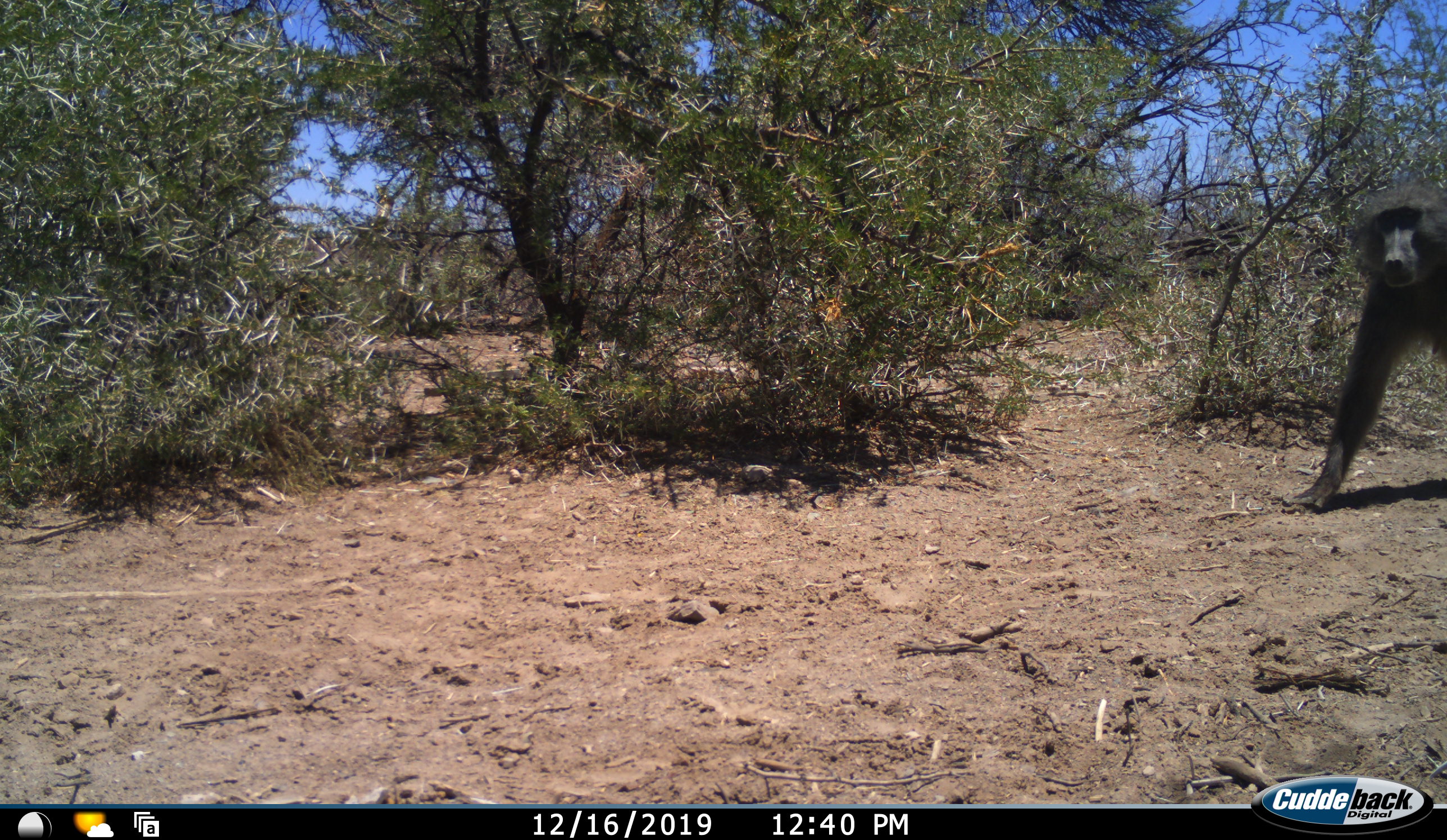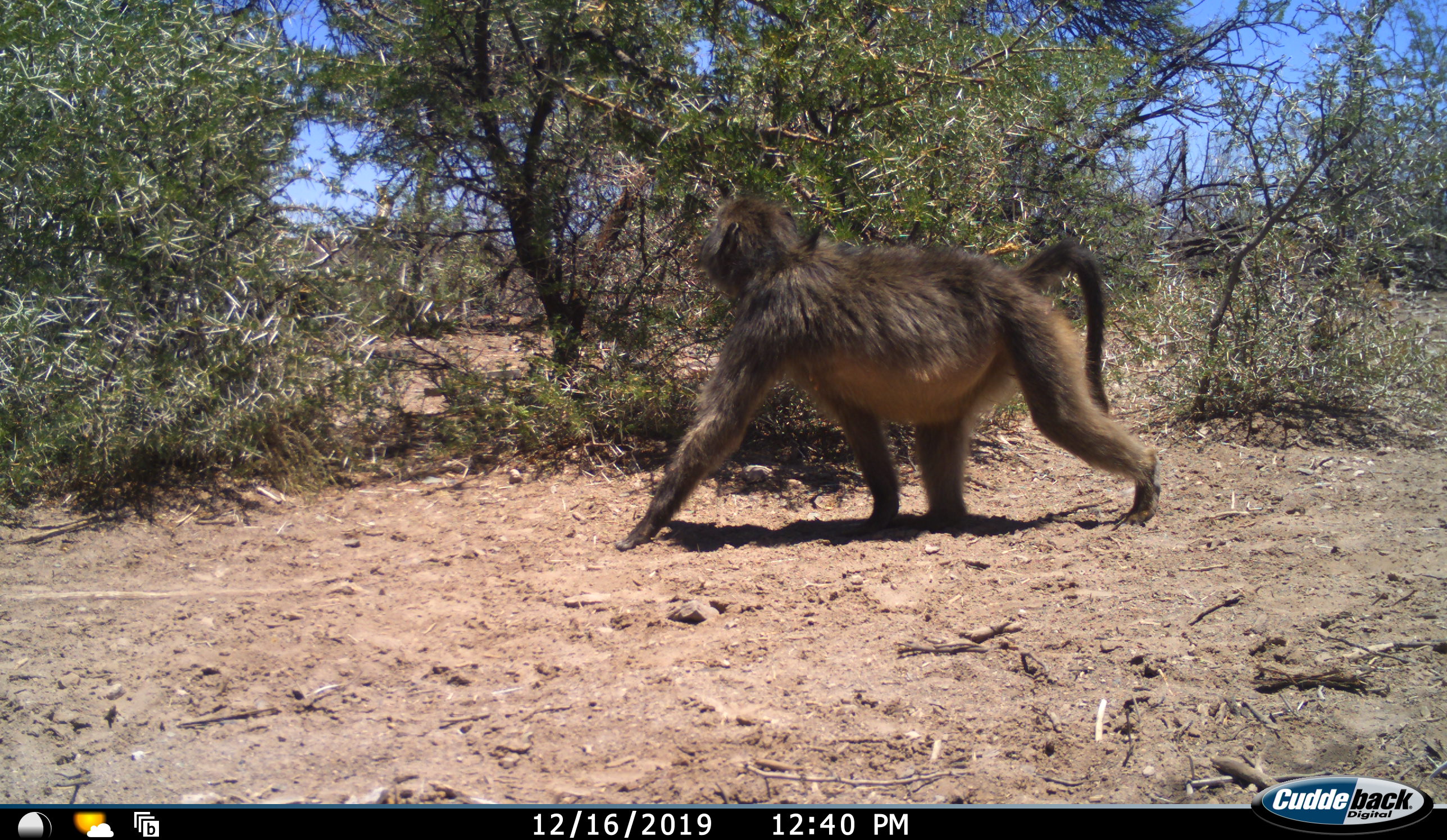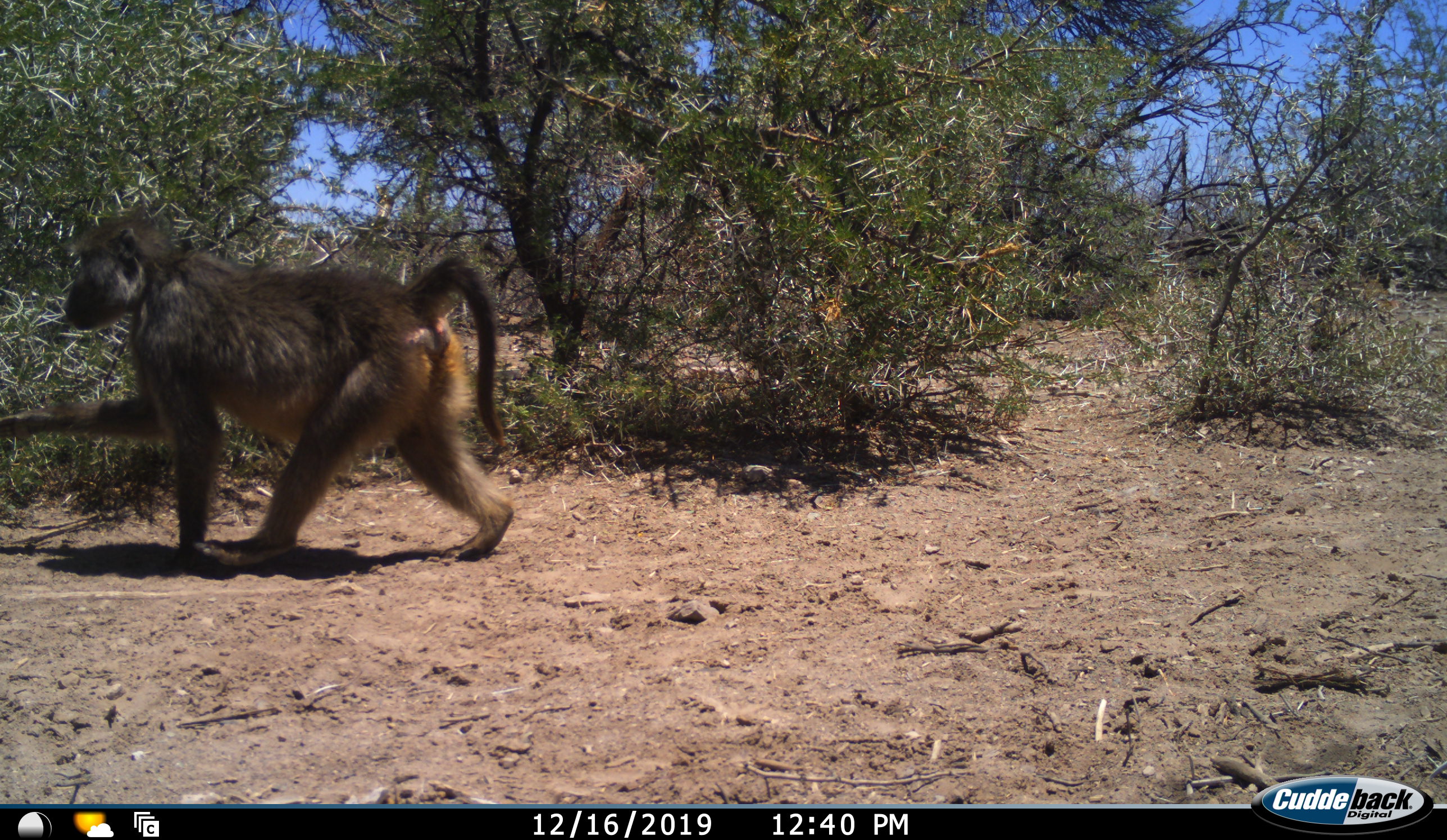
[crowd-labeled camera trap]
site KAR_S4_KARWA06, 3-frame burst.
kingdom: Animalia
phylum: Chordata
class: Mammalia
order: Primates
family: Cercopithecidae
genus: Papio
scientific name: Papio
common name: baboon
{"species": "baboon (Papio)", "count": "1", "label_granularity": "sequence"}